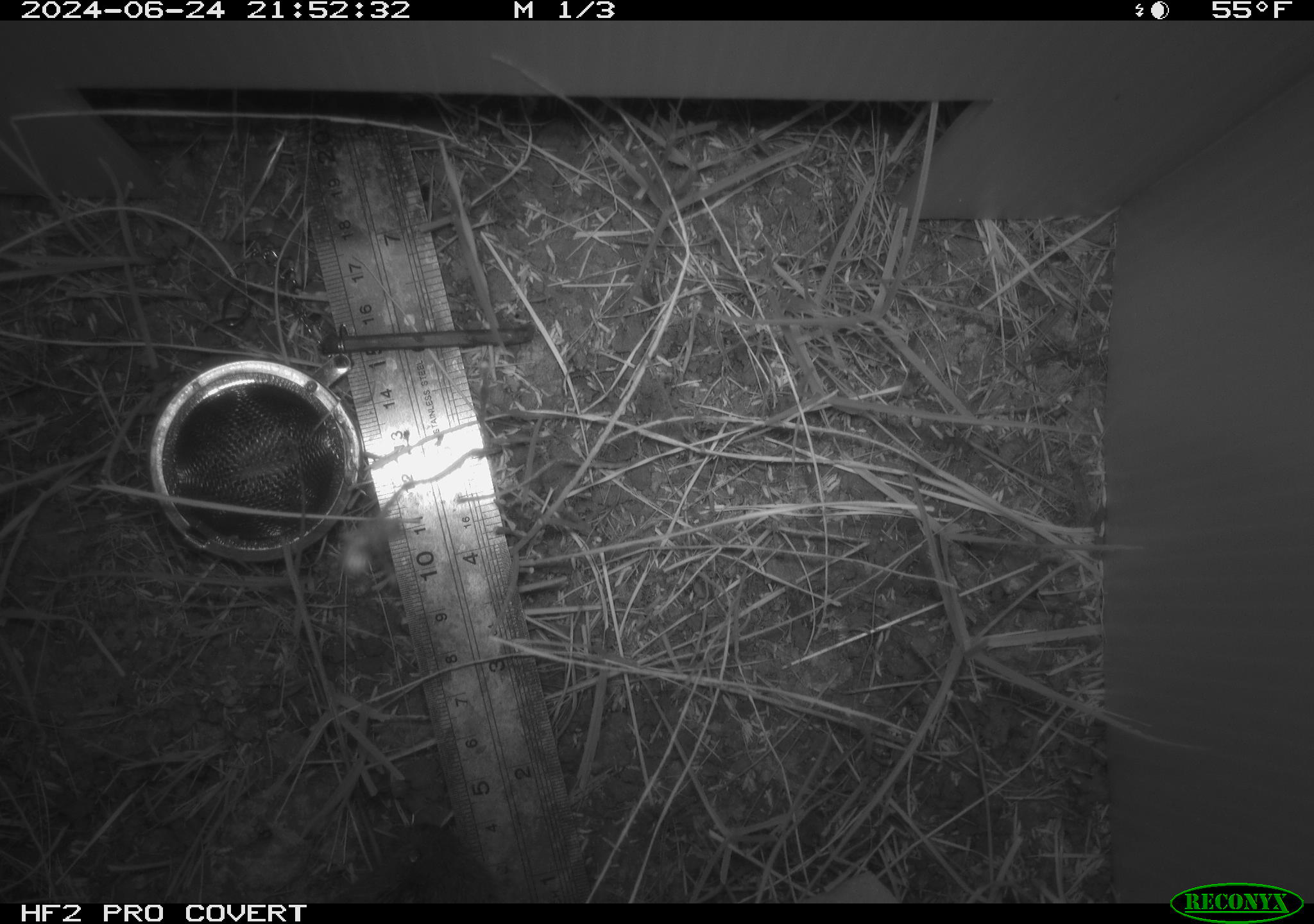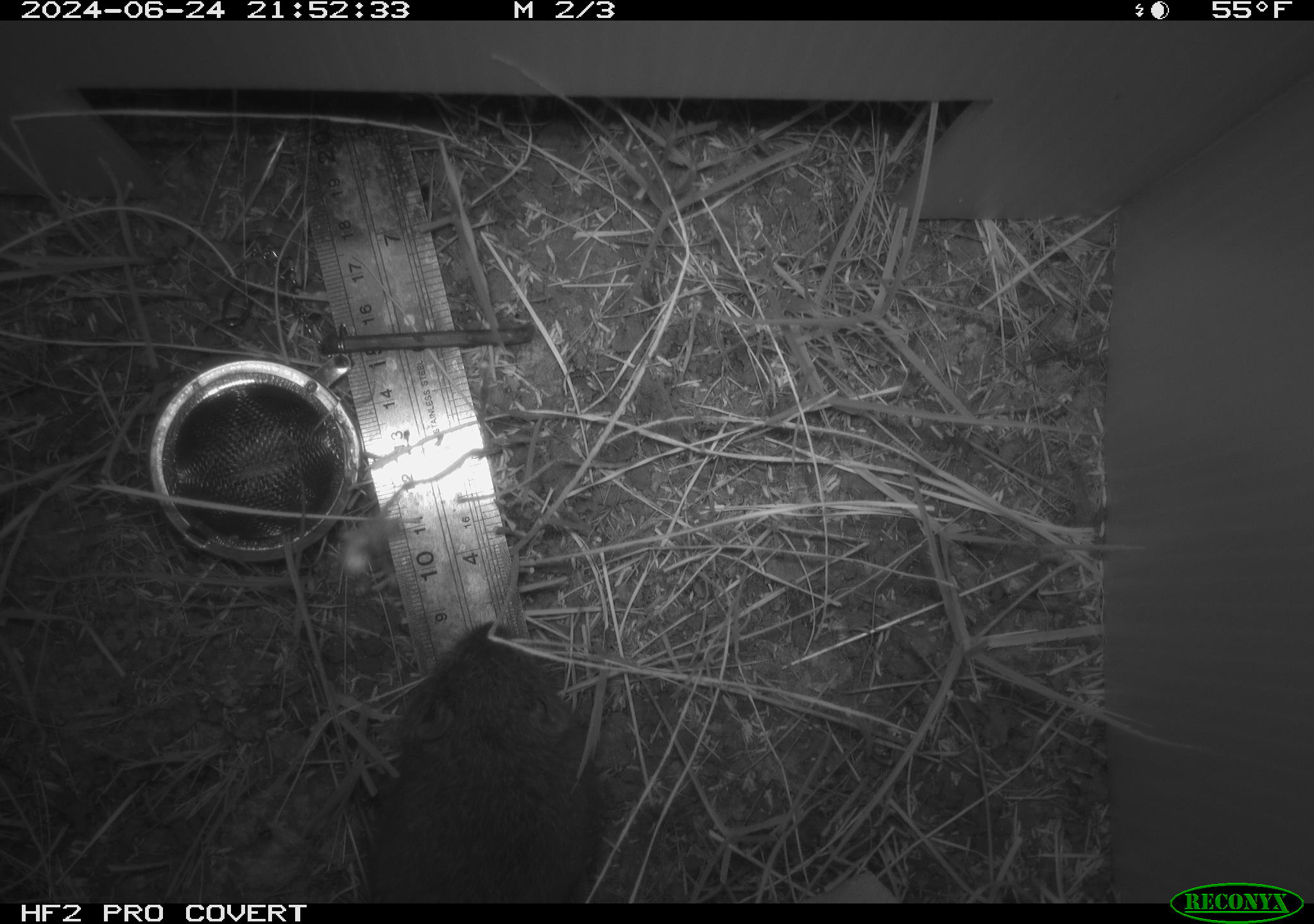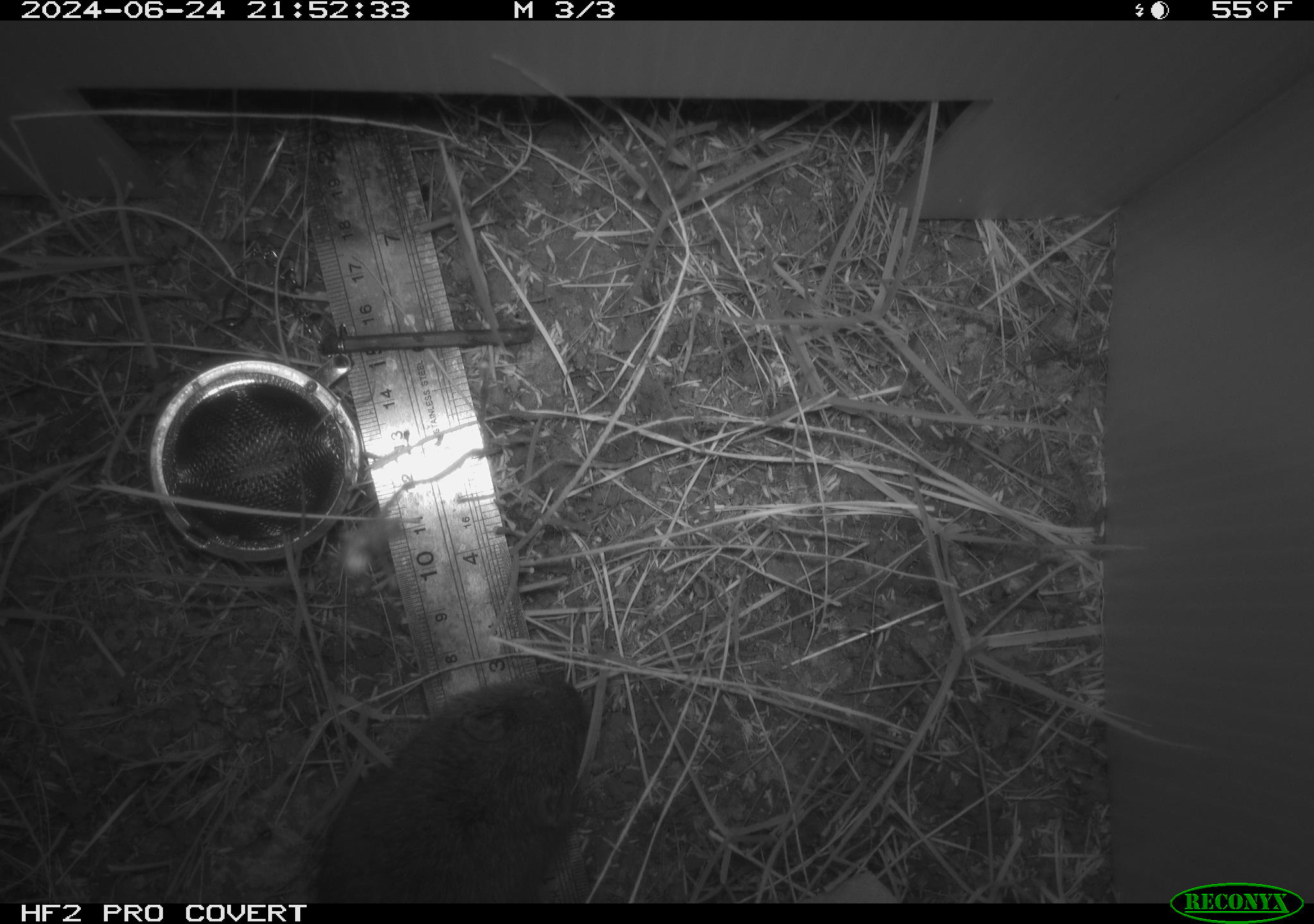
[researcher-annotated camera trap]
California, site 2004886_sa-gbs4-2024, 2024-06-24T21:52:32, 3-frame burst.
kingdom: Animalia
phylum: Chordata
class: Mammalia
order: Rodentia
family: Cricetidae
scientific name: Arvicolinae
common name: voles, lemmings, and muskrats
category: arvicolinae subfamily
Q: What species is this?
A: Arvicolinae subfamily (voles, lemmings, and muskrats) (Arvicolinae).